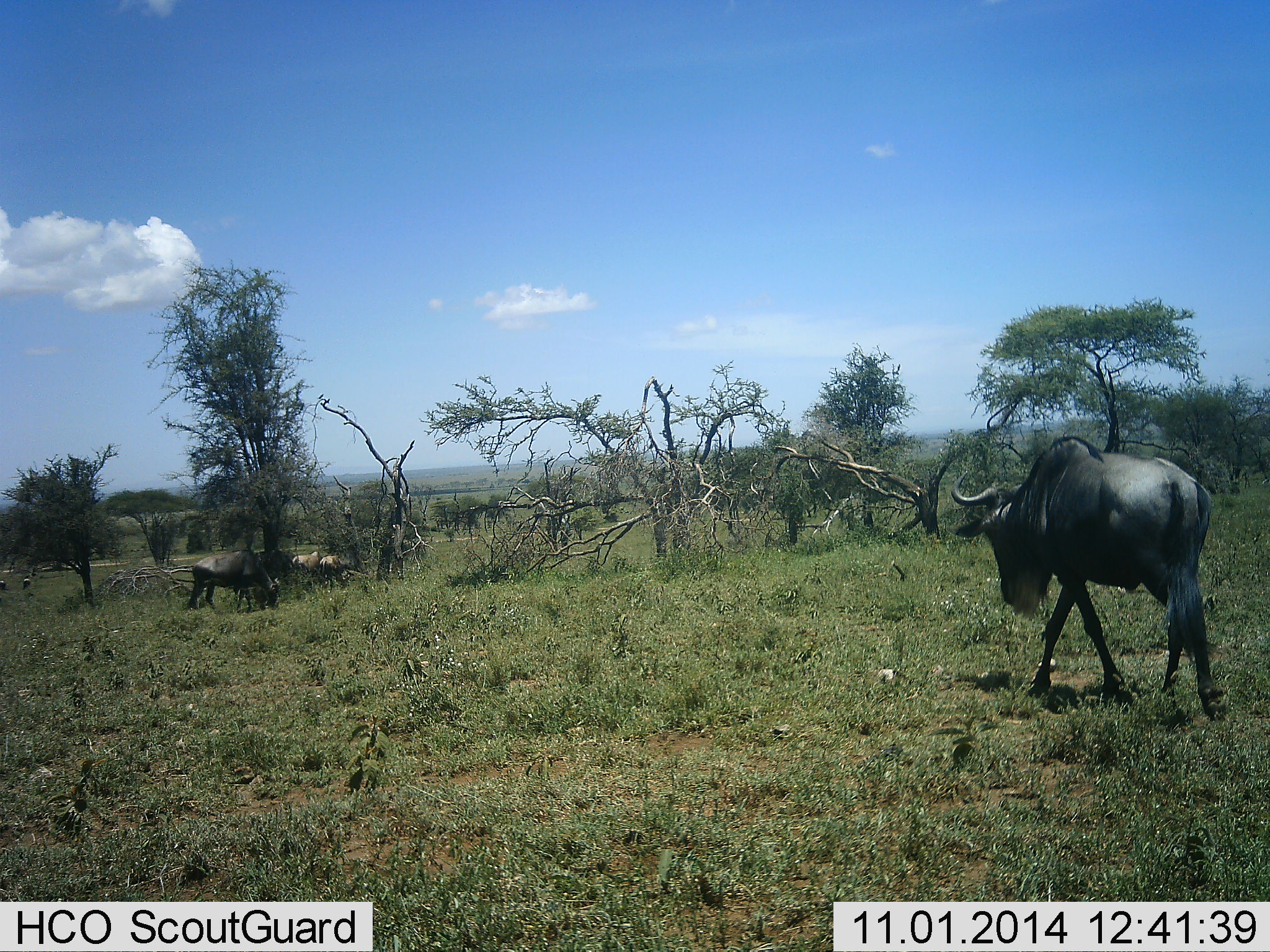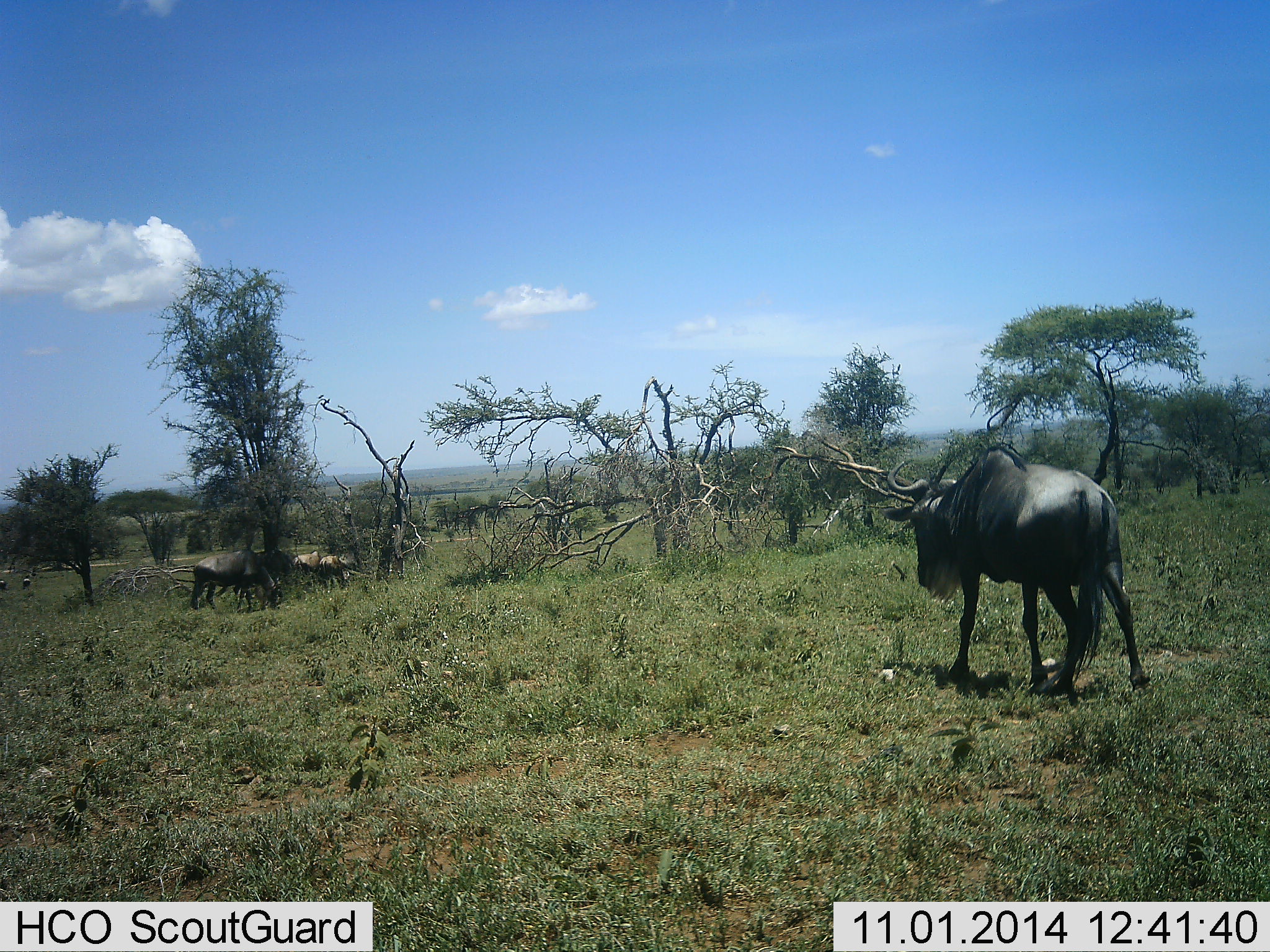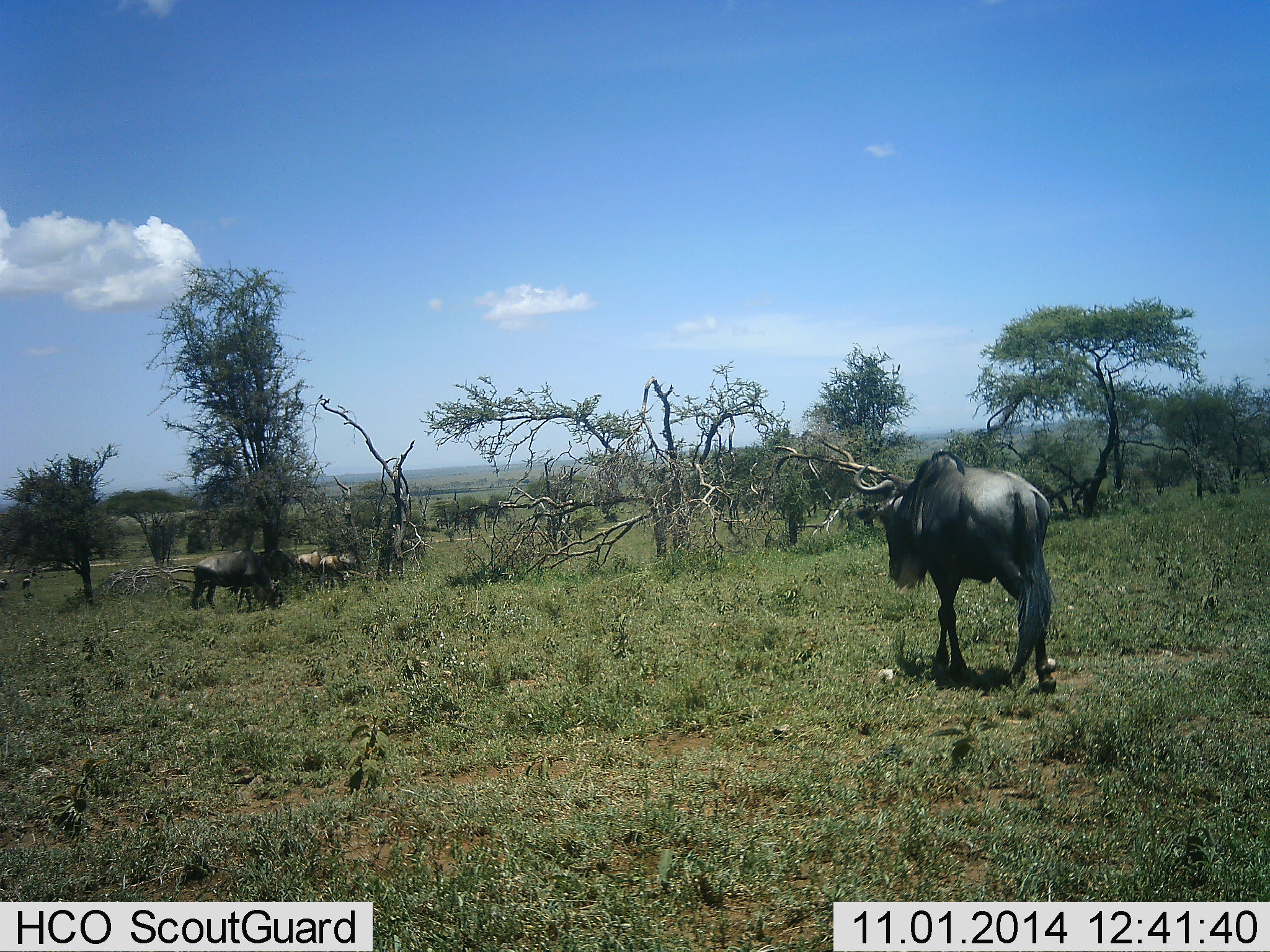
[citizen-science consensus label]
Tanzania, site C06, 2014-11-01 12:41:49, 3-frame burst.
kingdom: Animalia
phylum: Chordata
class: Mammalia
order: Artiodactyla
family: Bovidae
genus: Connochaetes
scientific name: Connochaetes taurinus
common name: blue wildebeest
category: wildebeest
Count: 4.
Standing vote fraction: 50%.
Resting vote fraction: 0%.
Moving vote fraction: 80%.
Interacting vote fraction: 0%.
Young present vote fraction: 0%.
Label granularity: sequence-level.